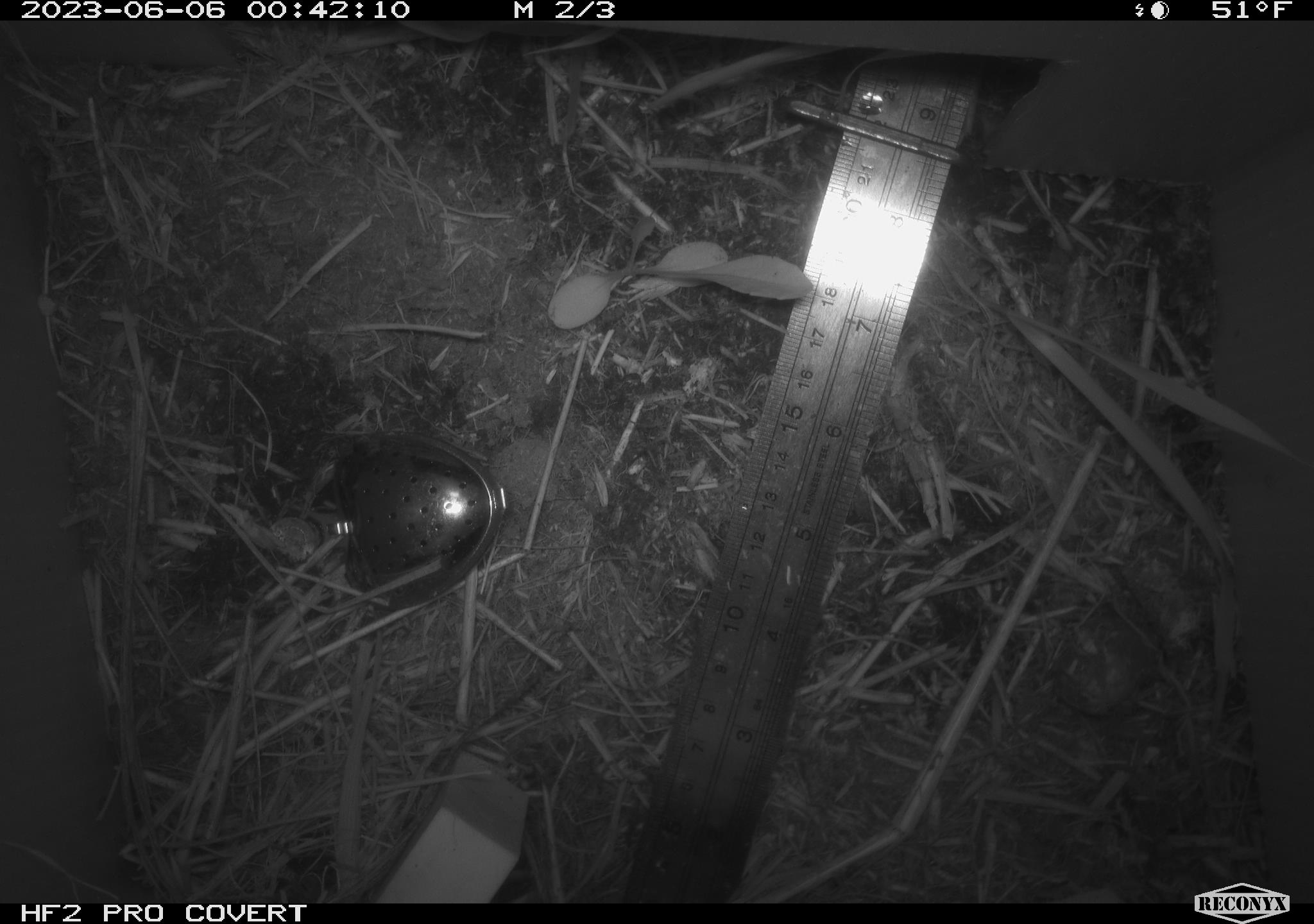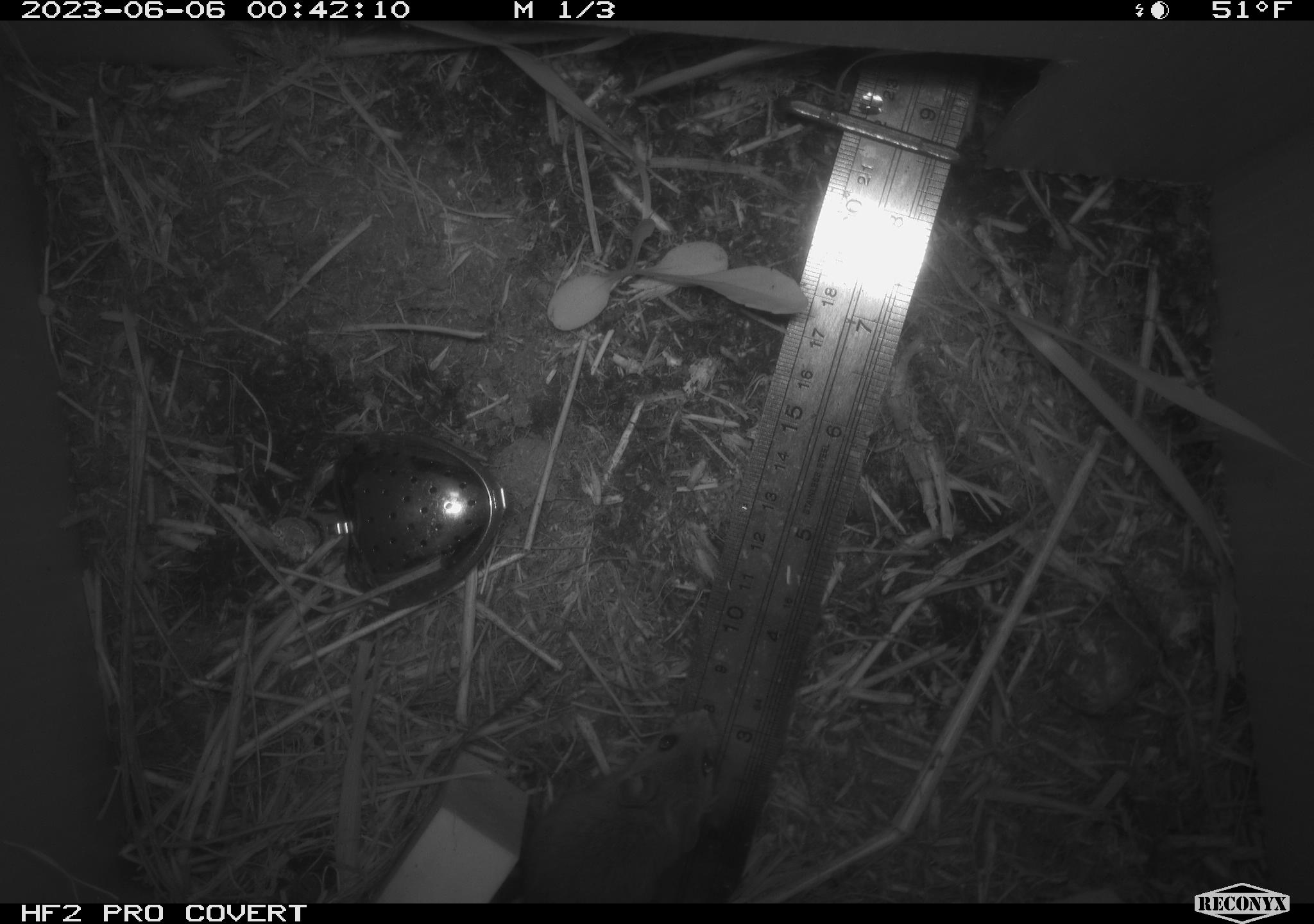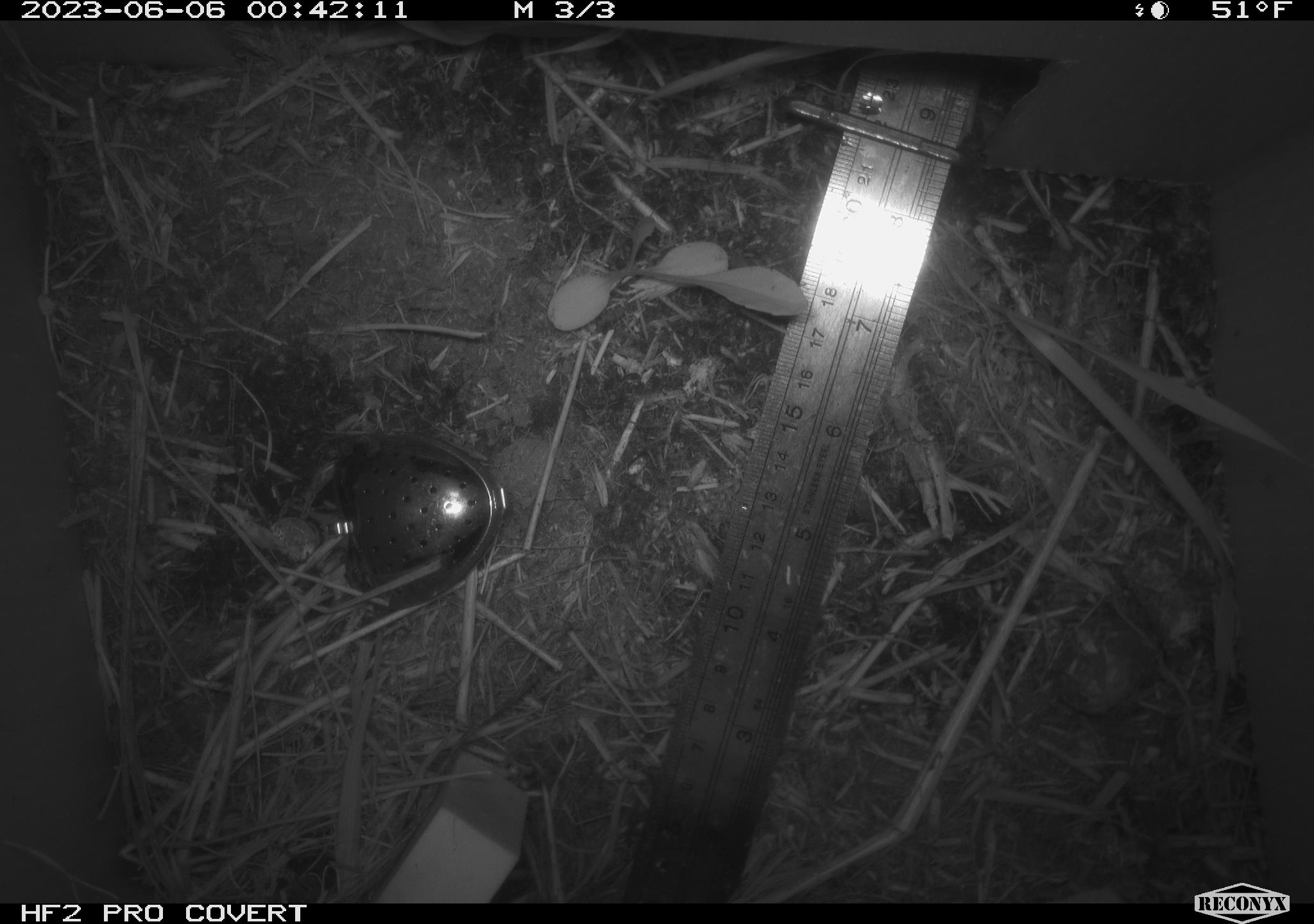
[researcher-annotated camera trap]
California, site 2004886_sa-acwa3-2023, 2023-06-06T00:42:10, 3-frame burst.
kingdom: Animalia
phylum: Chordata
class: Mammalia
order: Rodentia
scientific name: Rodentia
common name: mouse species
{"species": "mouse species (Rodentia)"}